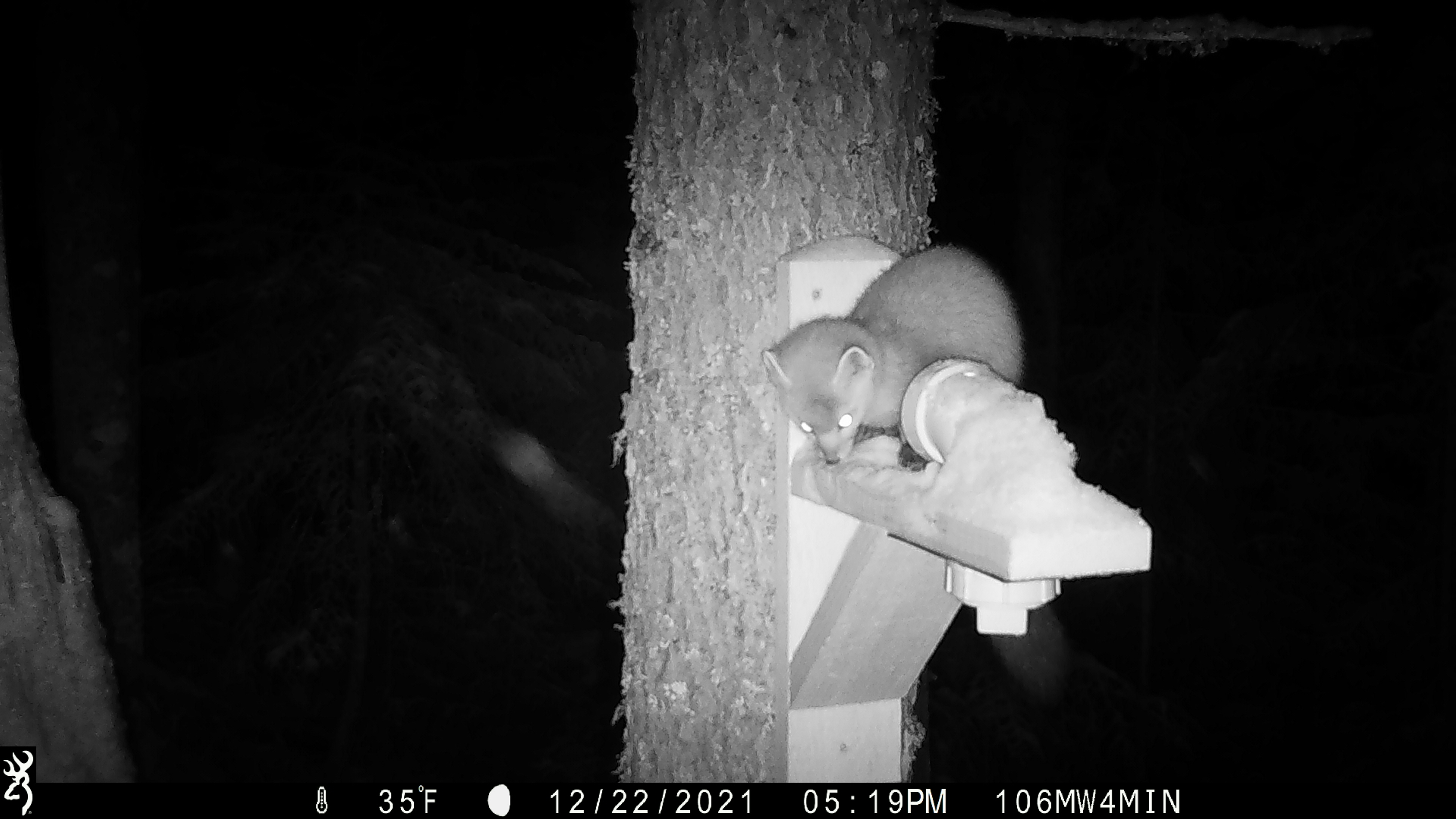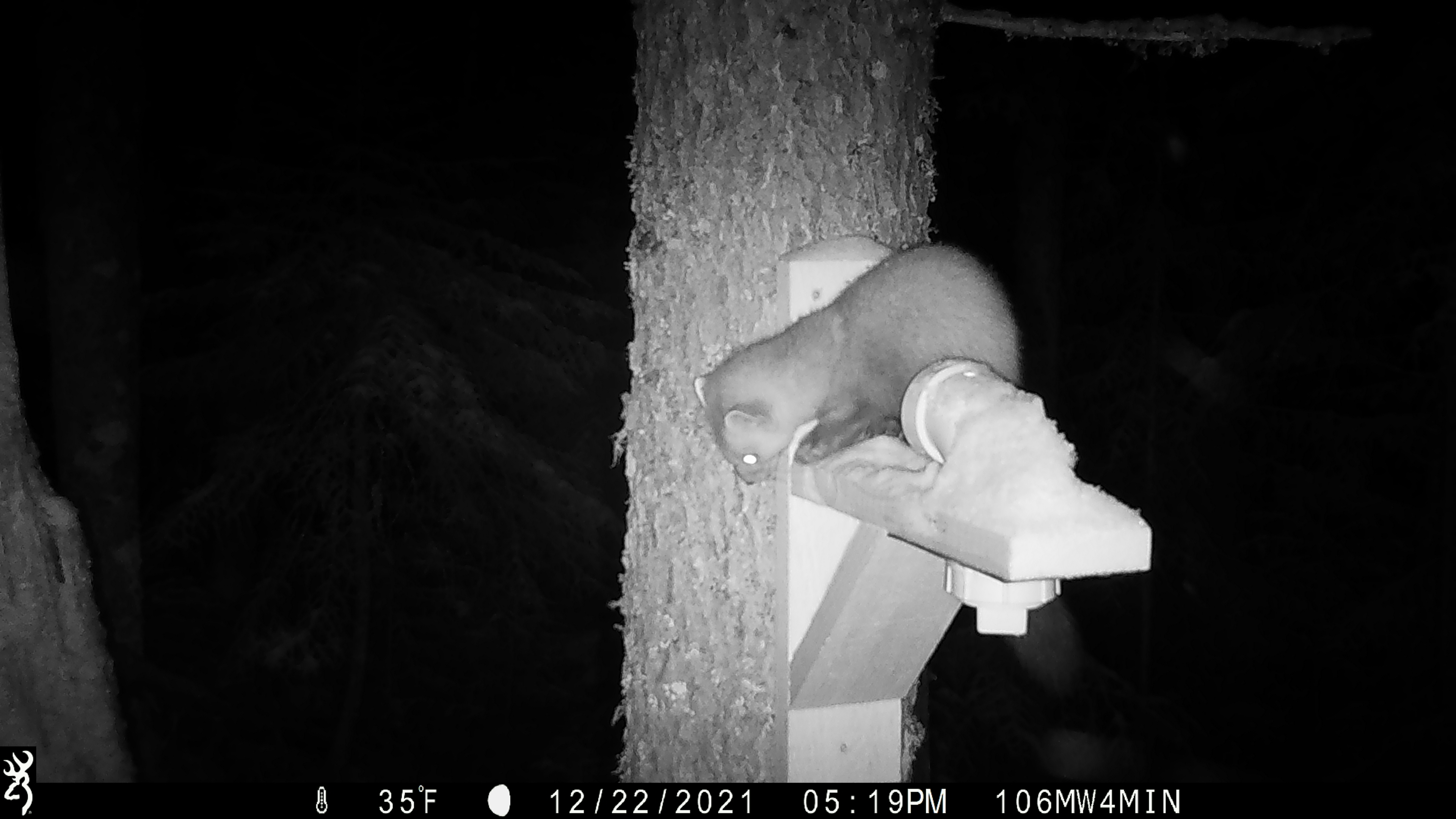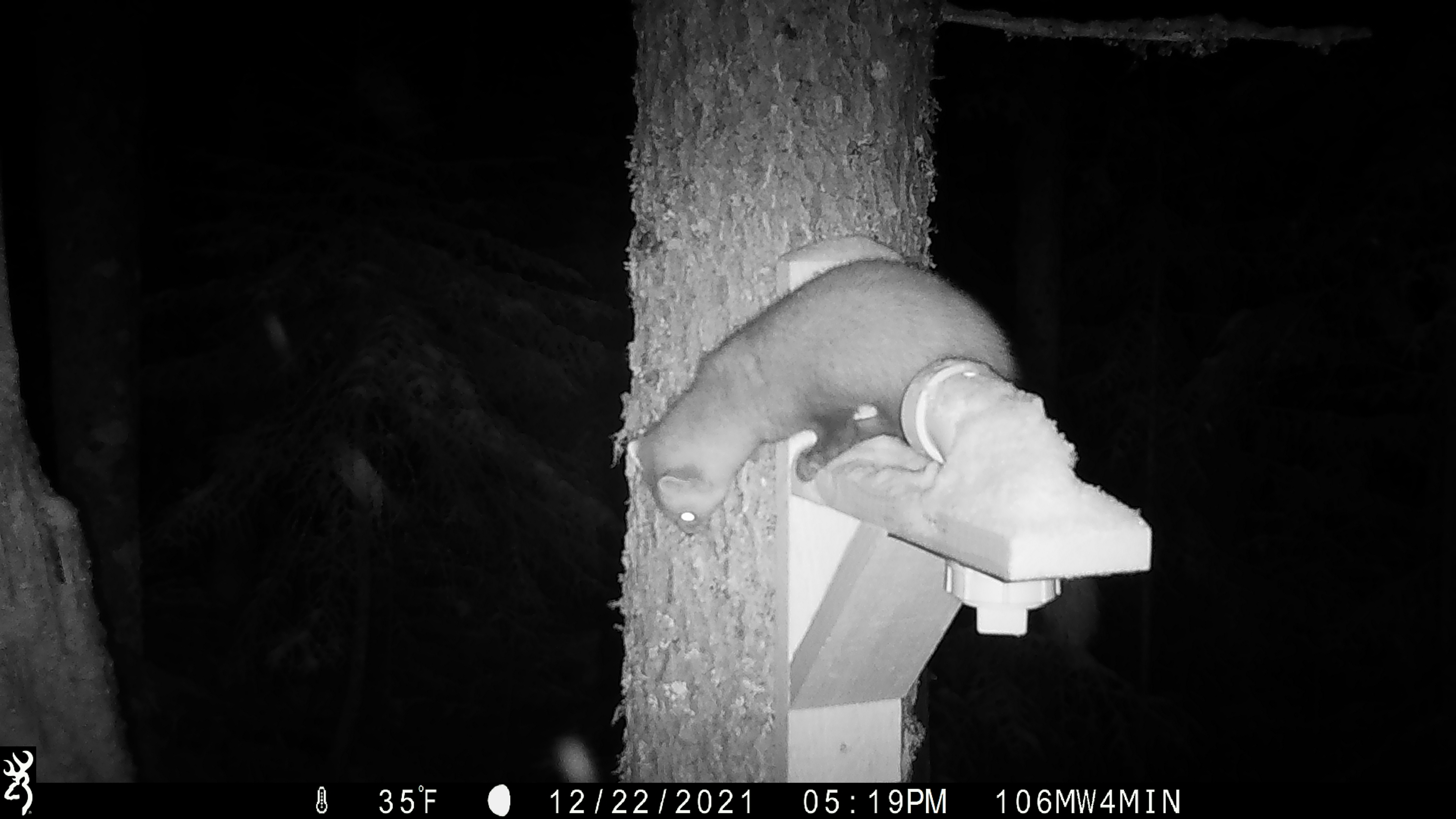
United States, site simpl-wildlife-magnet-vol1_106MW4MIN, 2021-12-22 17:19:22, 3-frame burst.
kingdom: Animalia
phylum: Chordata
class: Mammalia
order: Carnivora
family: Mustelidae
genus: Martes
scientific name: Martes americana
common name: american marten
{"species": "american marten (Martes americana)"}